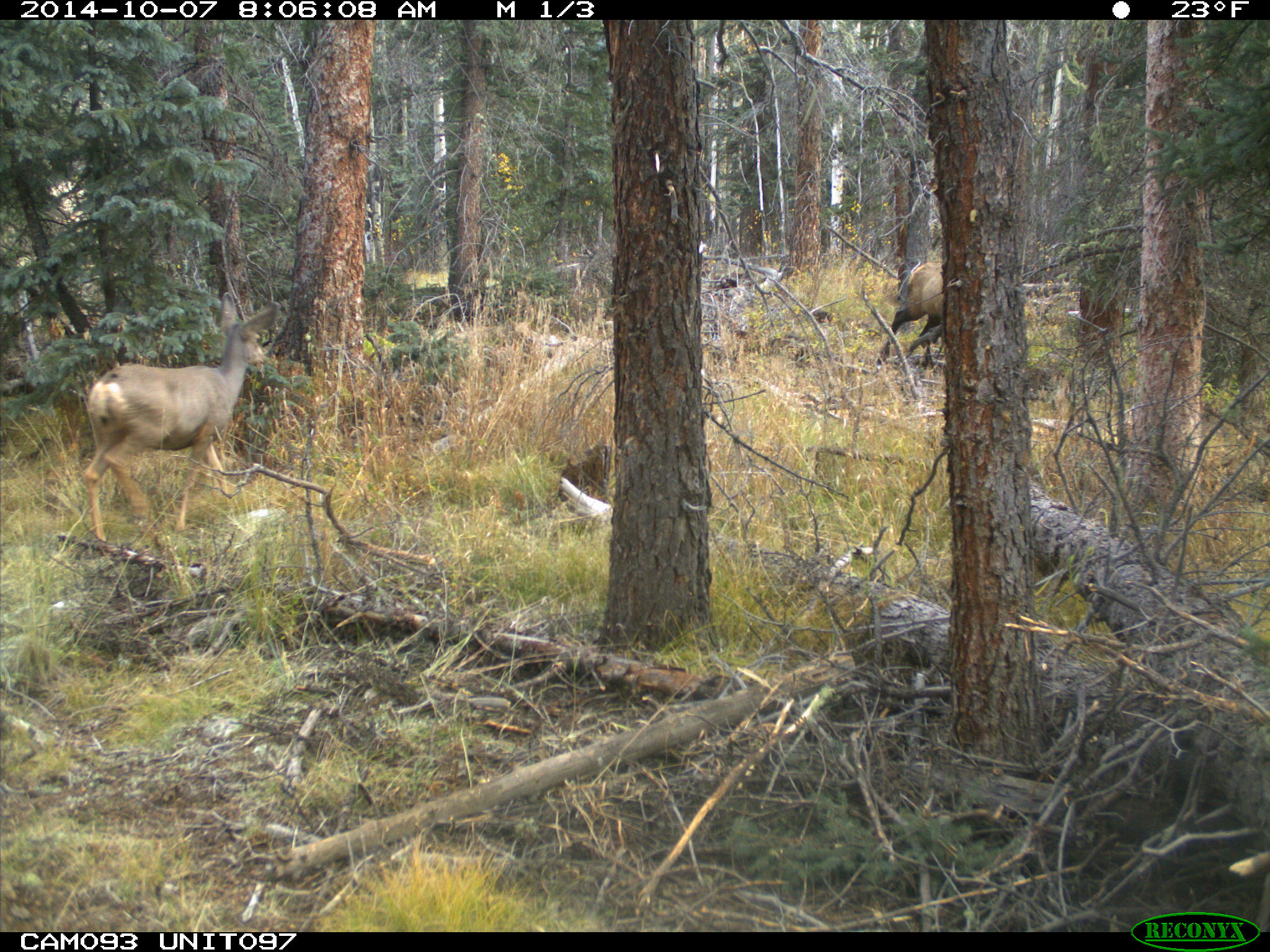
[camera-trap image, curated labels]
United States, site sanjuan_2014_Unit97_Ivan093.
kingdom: Animalia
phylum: Chordata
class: Mammalia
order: Artiodactyla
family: Cervidae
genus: Cervus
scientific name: Cervus elaphus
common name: red deer